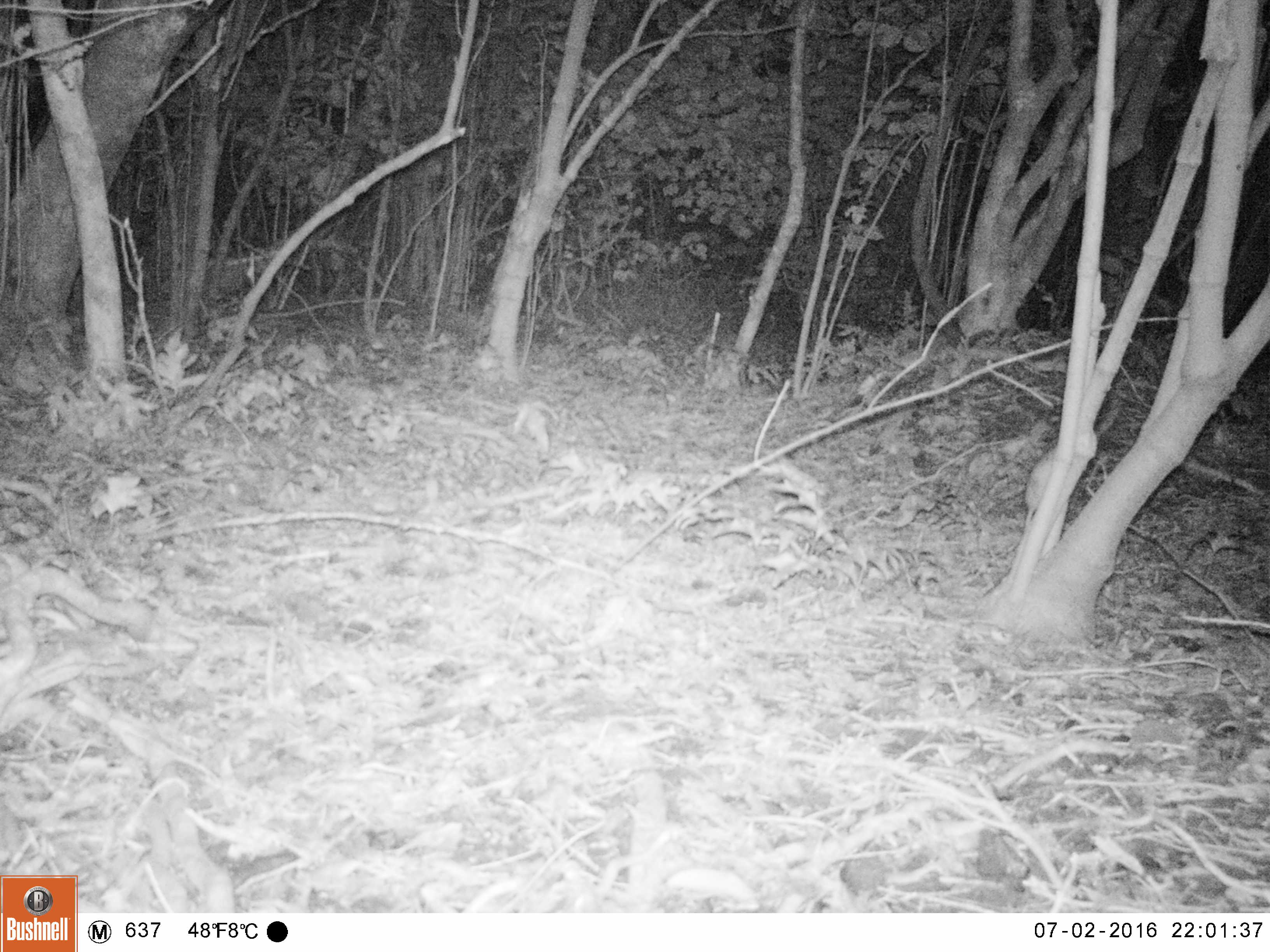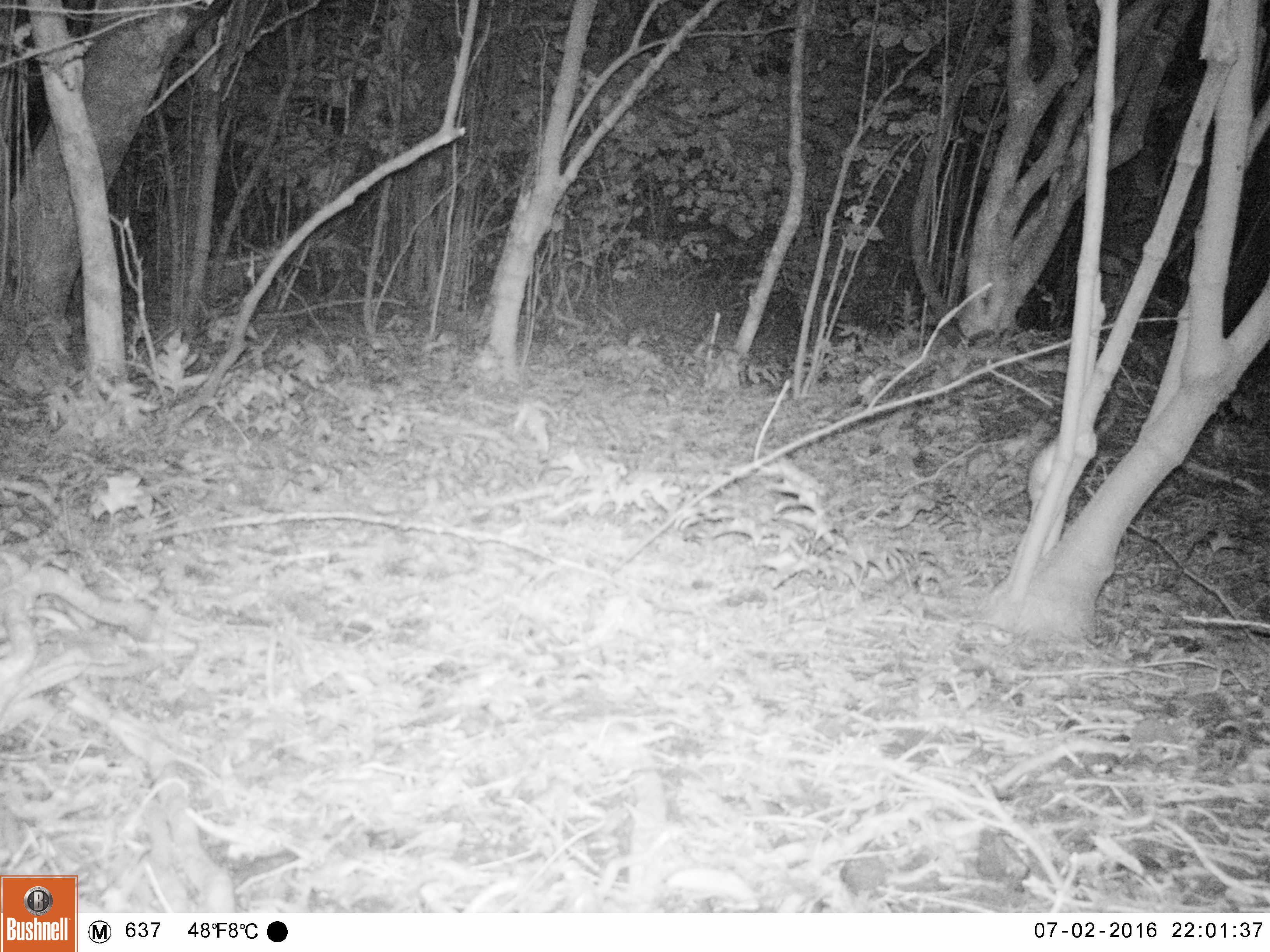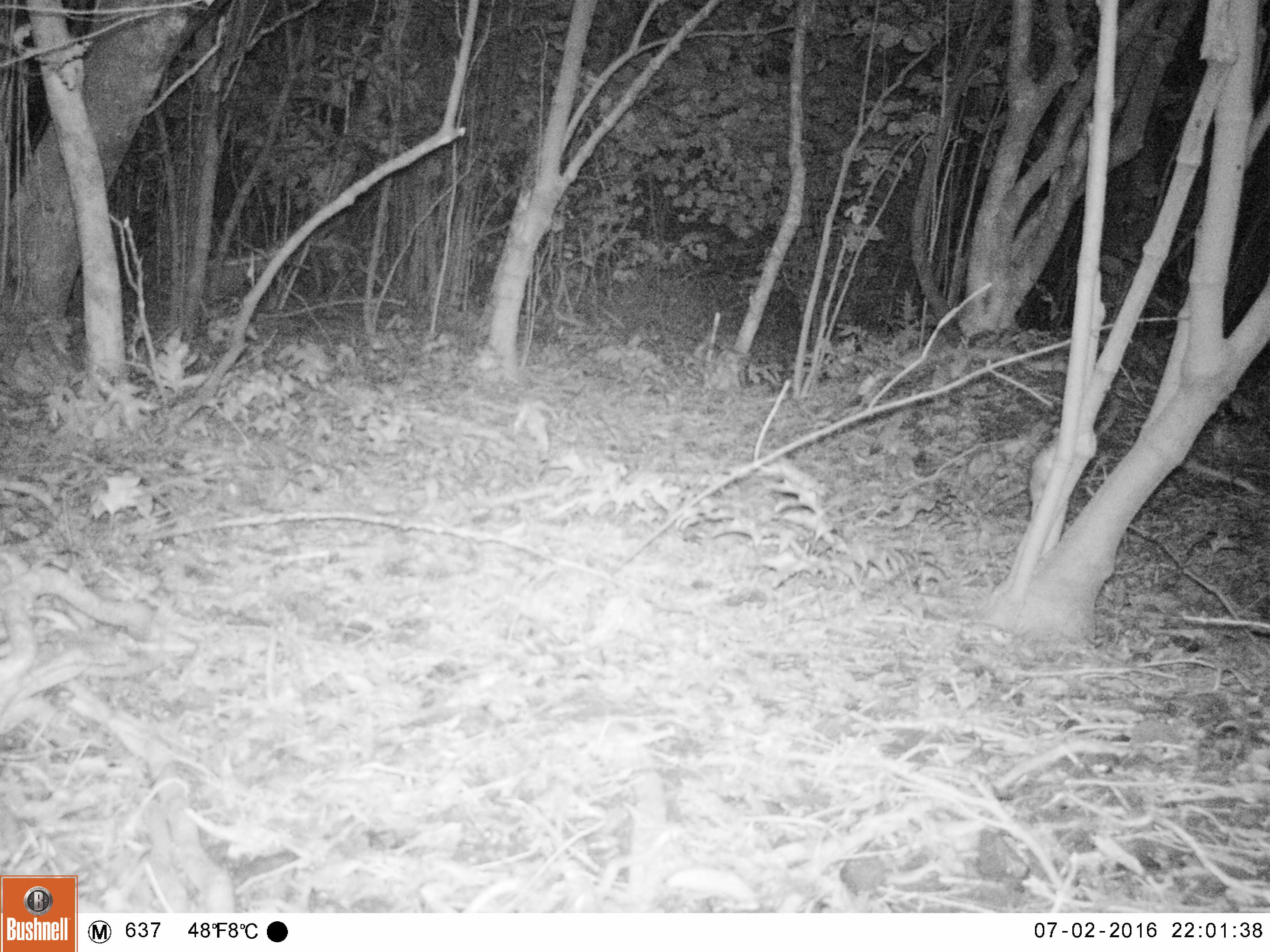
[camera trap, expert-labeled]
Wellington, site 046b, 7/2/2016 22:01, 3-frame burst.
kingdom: Animalia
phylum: Chordata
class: Mammalia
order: Rodentia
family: Muridae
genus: Rattus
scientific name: Rattus rattus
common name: ship rat